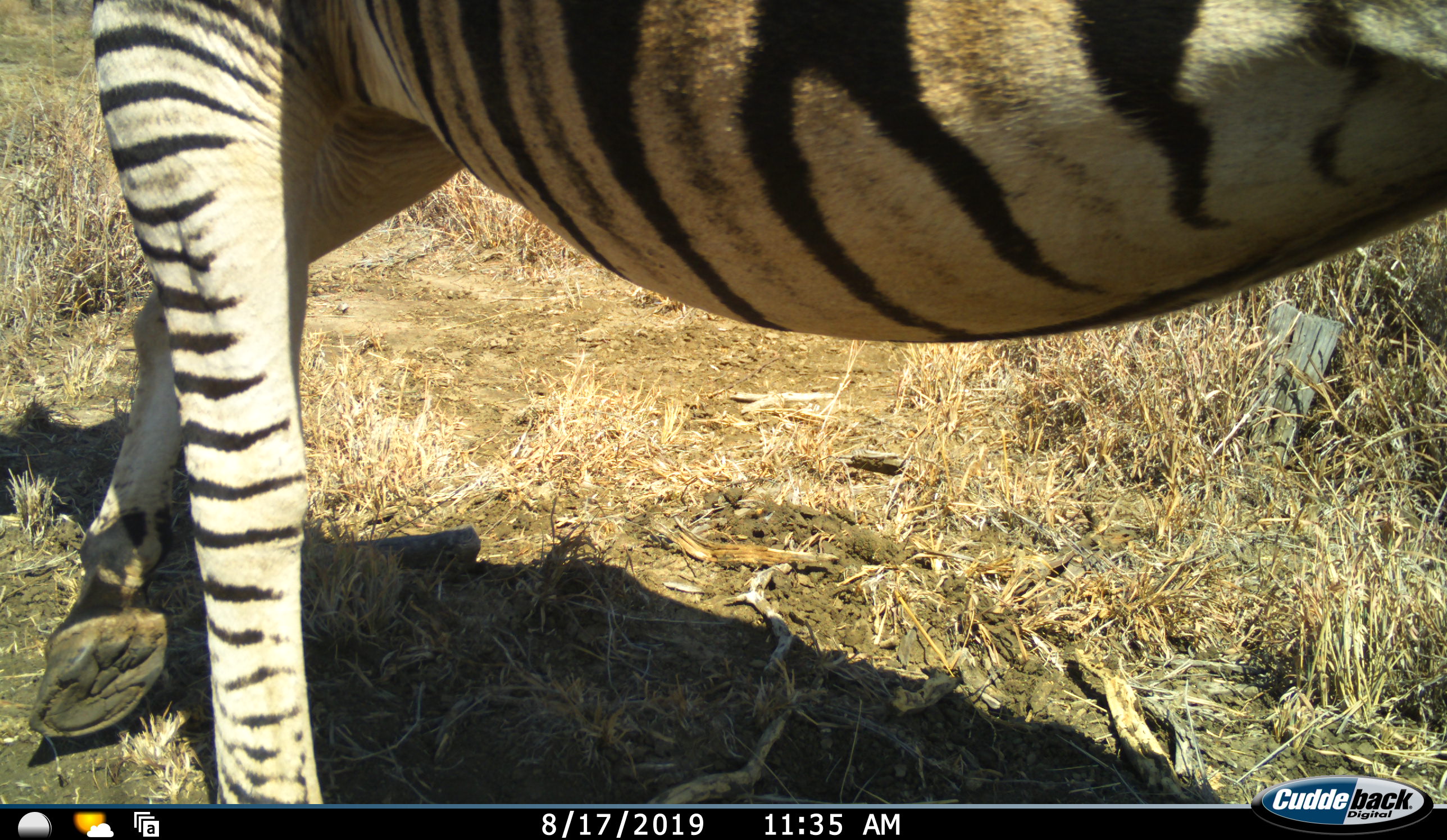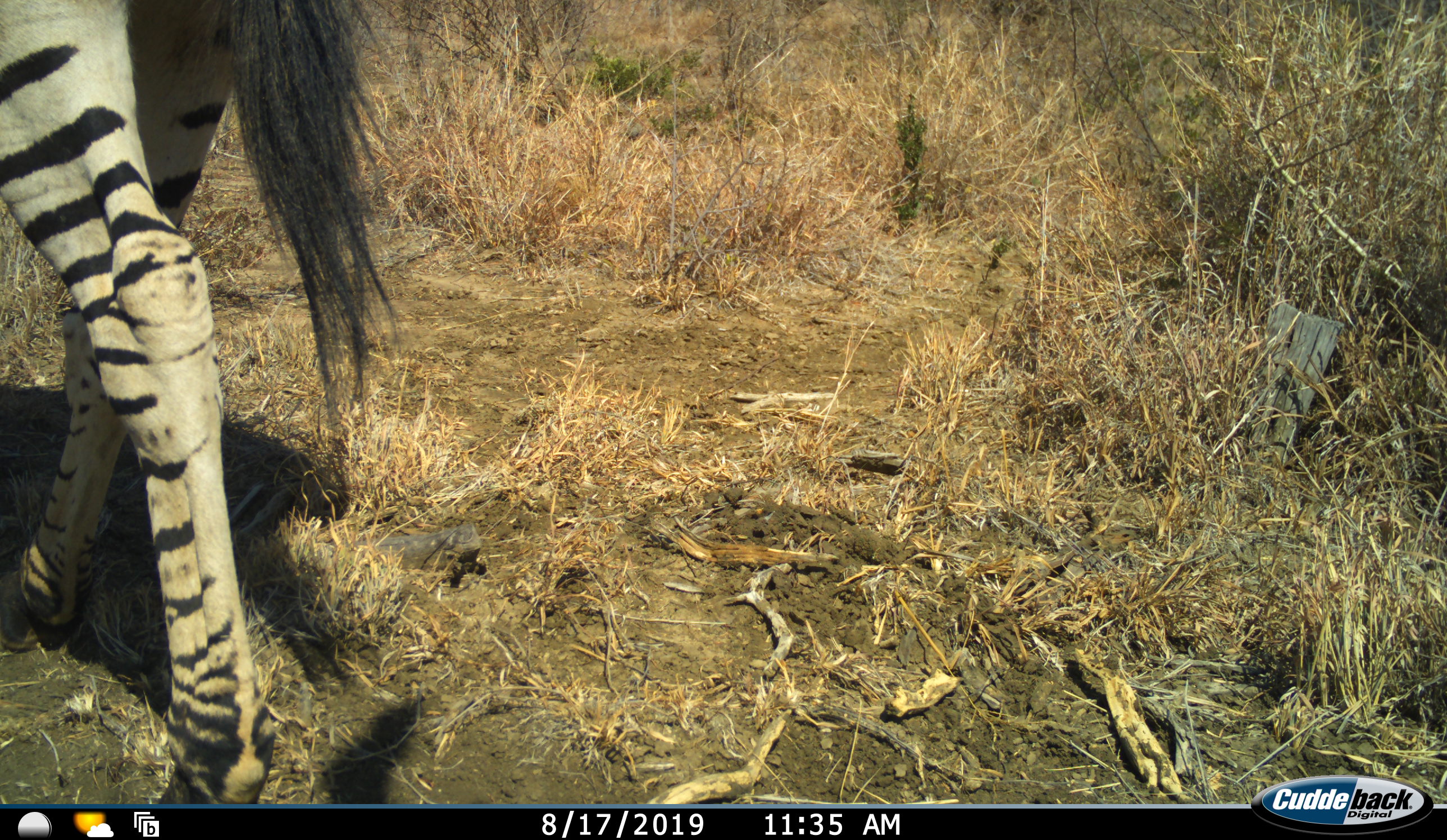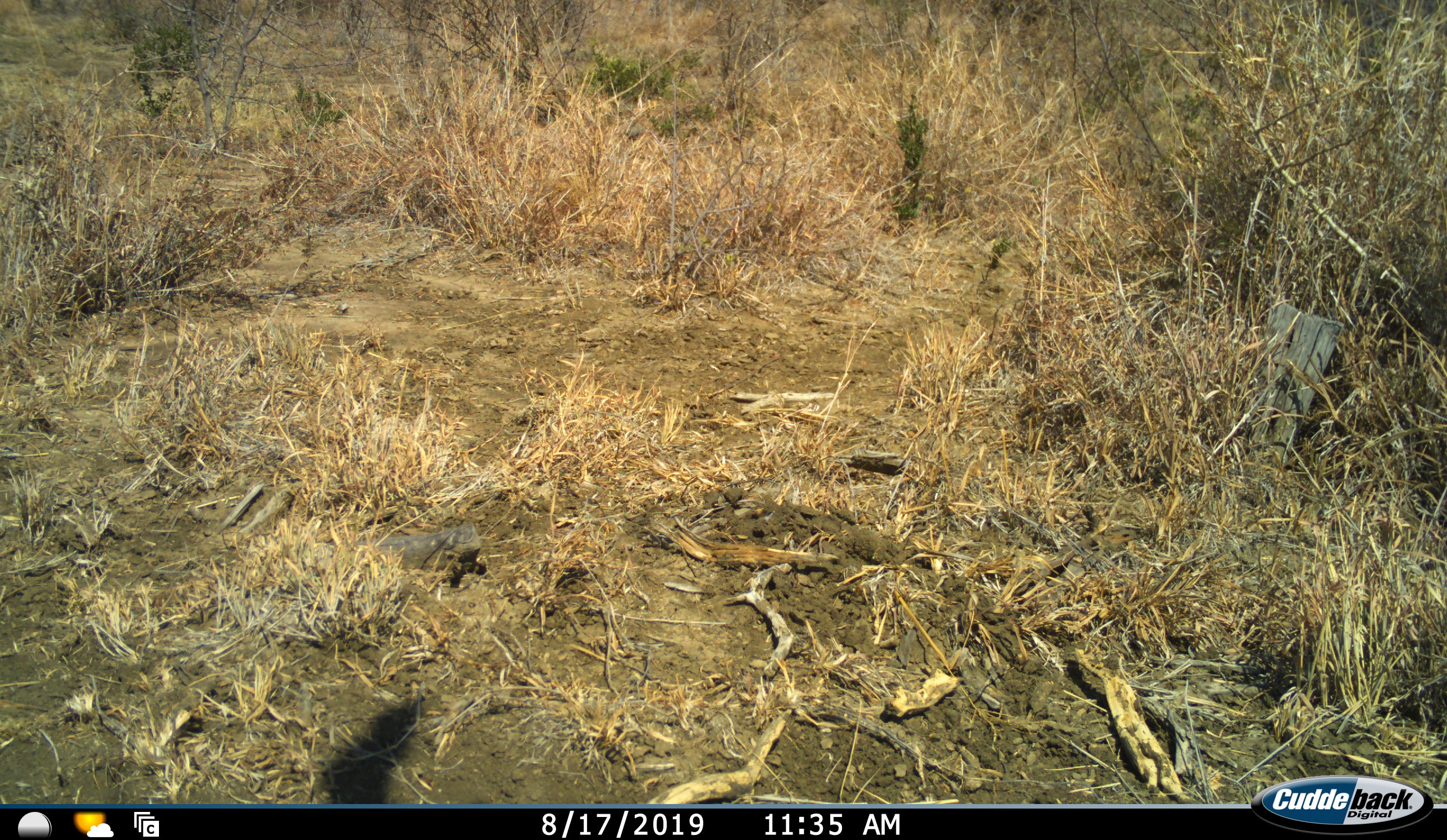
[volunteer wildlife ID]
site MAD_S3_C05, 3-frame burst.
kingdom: Animalia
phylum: Chordata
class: Mammalia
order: Perissodactyla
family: Equidae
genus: Equus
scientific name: Equus quagga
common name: plains zebra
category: zebraplains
Zebraplains (plains zebra) (Equus quagga), count 1. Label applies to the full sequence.